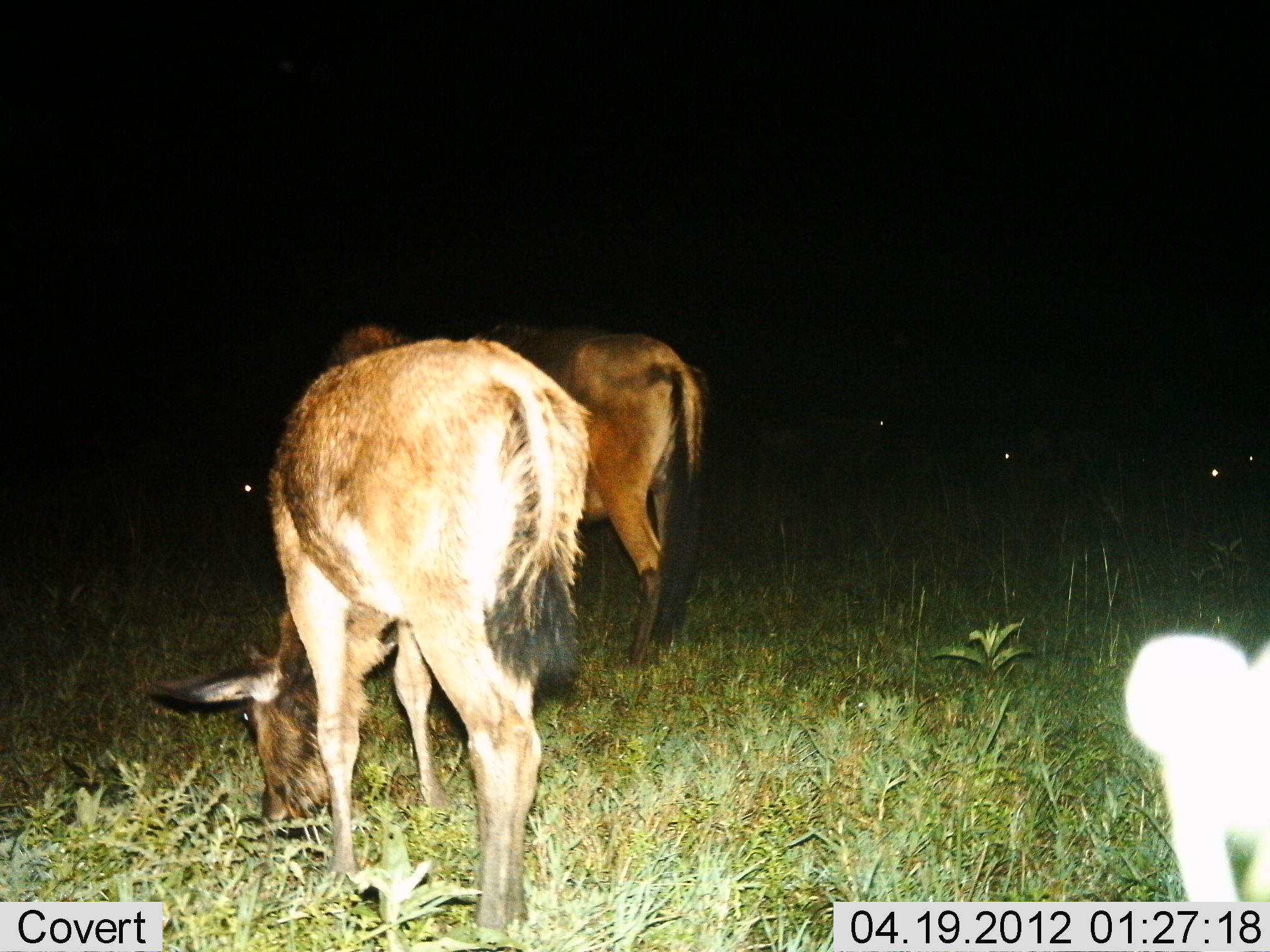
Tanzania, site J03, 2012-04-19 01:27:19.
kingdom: Animalia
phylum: Chordata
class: Mammalia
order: Artiodactyla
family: Bovidae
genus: Connochaetes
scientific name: Connochaetes taurinus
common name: blue wildebeest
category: wildebeest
Wildebeest (blue wildebeest) (Connochaetes taurinus), count 3. Behavior (volunteer vote fractions): standing 38%, resting 0%, moving 0%, interacting 0%. Young present (vote fraction): 31%. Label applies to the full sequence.